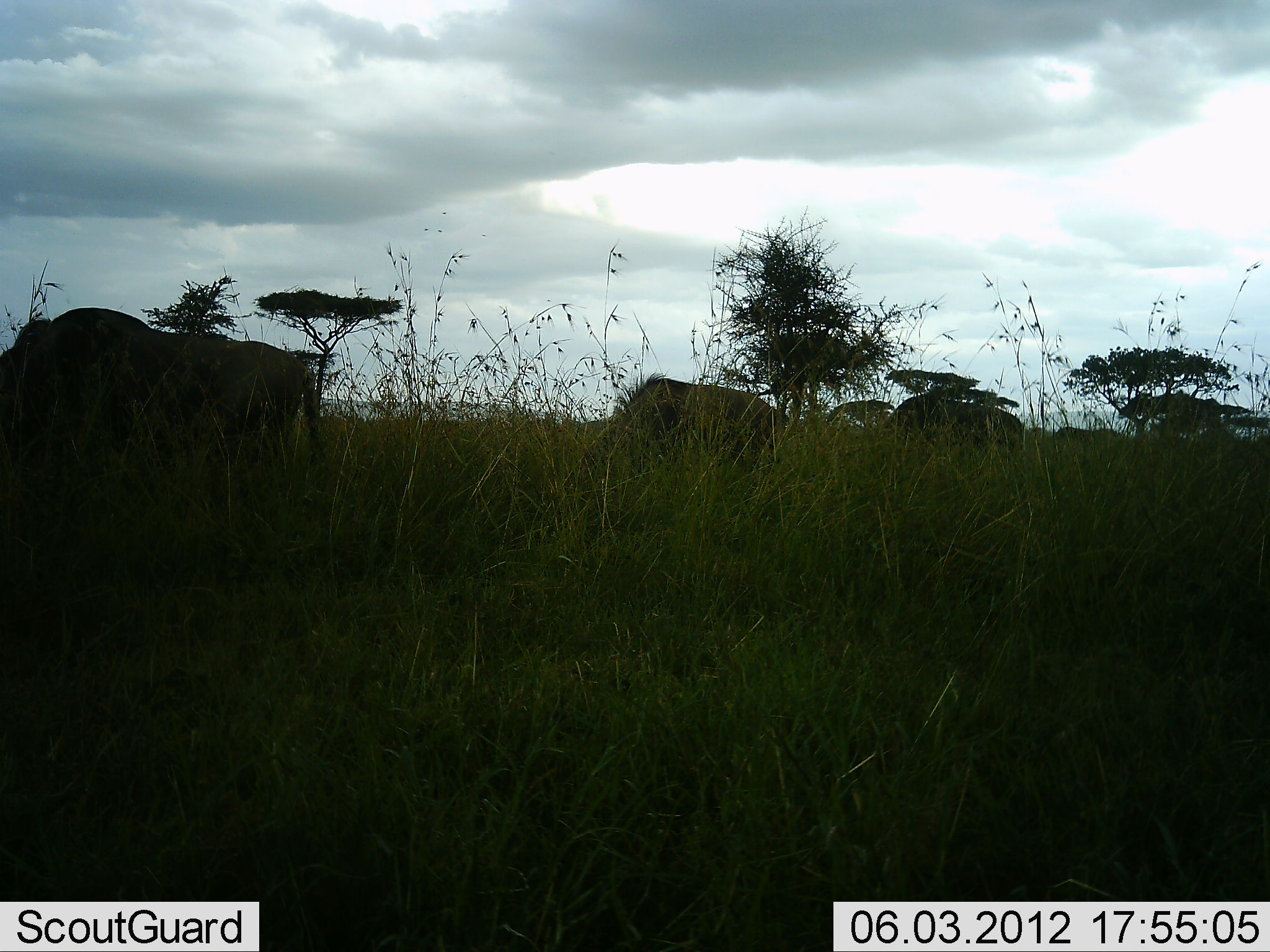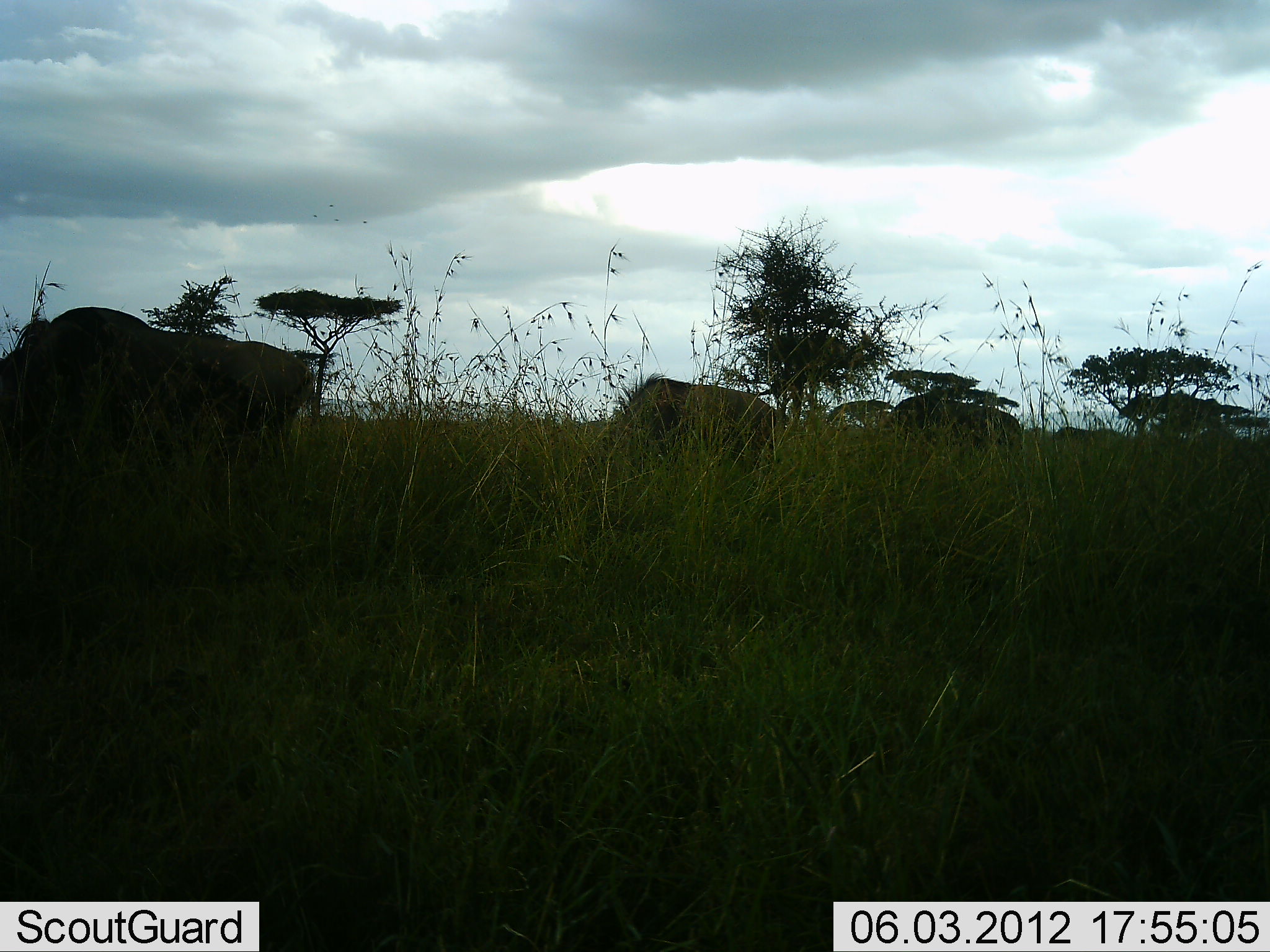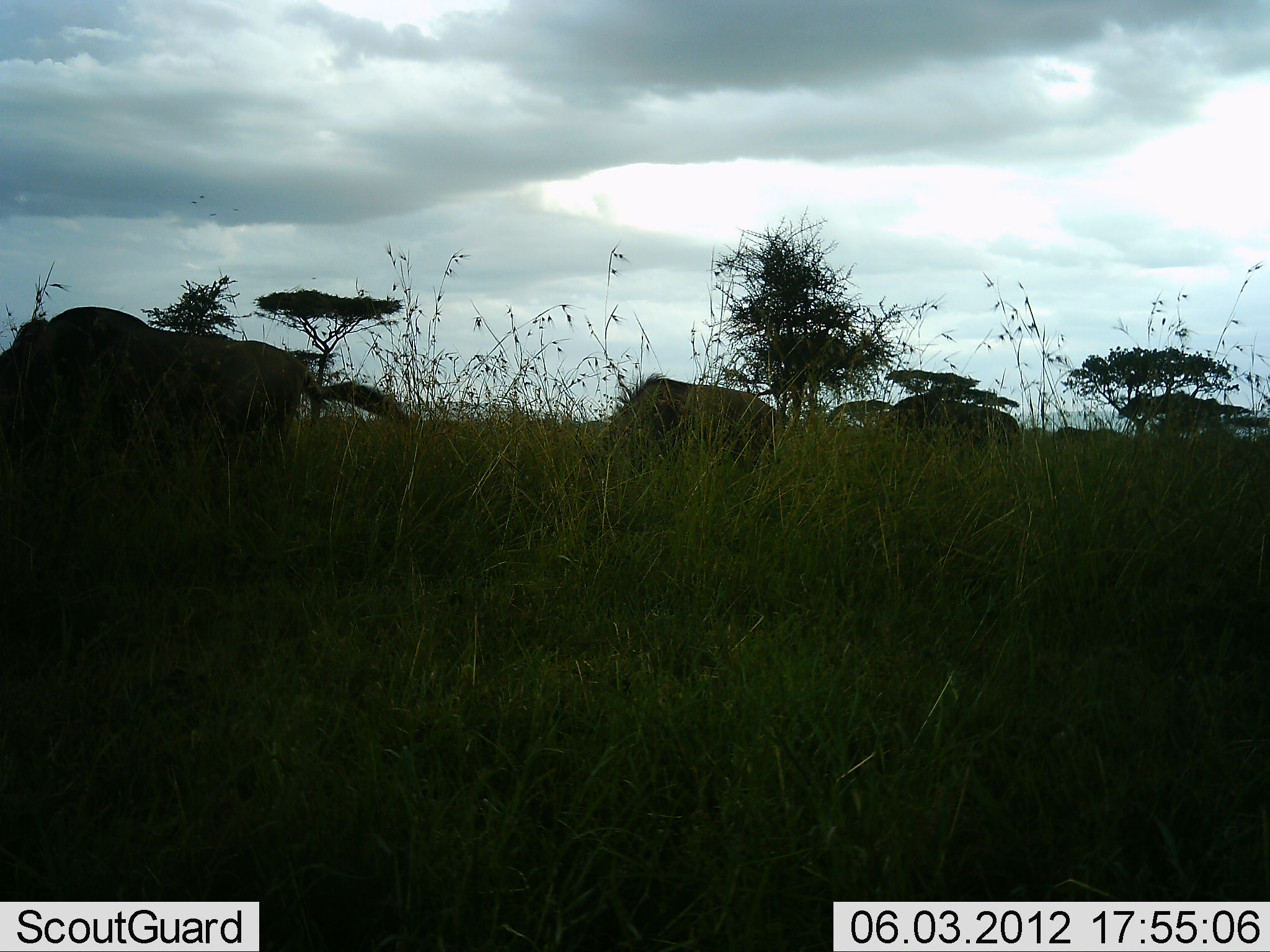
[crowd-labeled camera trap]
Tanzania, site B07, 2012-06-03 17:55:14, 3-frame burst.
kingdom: Animalia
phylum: Chordata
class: Mammalia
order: Artiodactyla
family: Bovidae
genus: Connochaetes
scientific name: Connochaetes taurinus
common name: blue wildebeest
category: wildebeest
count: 3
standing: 20%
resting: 0%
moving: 0%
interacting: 0%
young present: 0%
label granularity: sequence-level